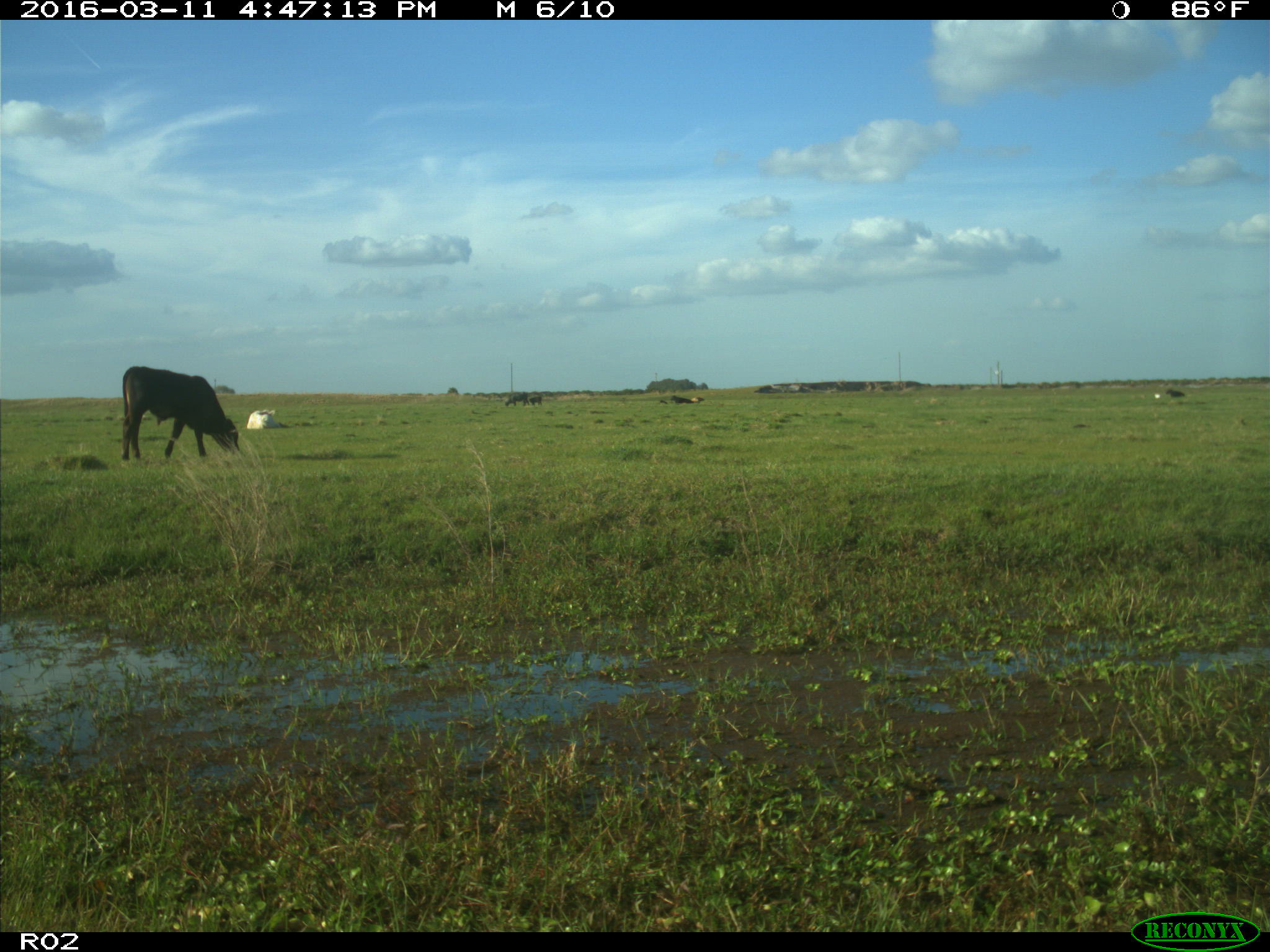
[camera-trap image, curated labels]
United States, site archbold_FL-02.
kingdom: Animalia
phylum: Chordata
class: Mammalia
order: Artiodactyla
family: Bovidae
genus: Bos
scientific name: Bos taurus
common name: domestic cow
Bos taurus (domestic cow).